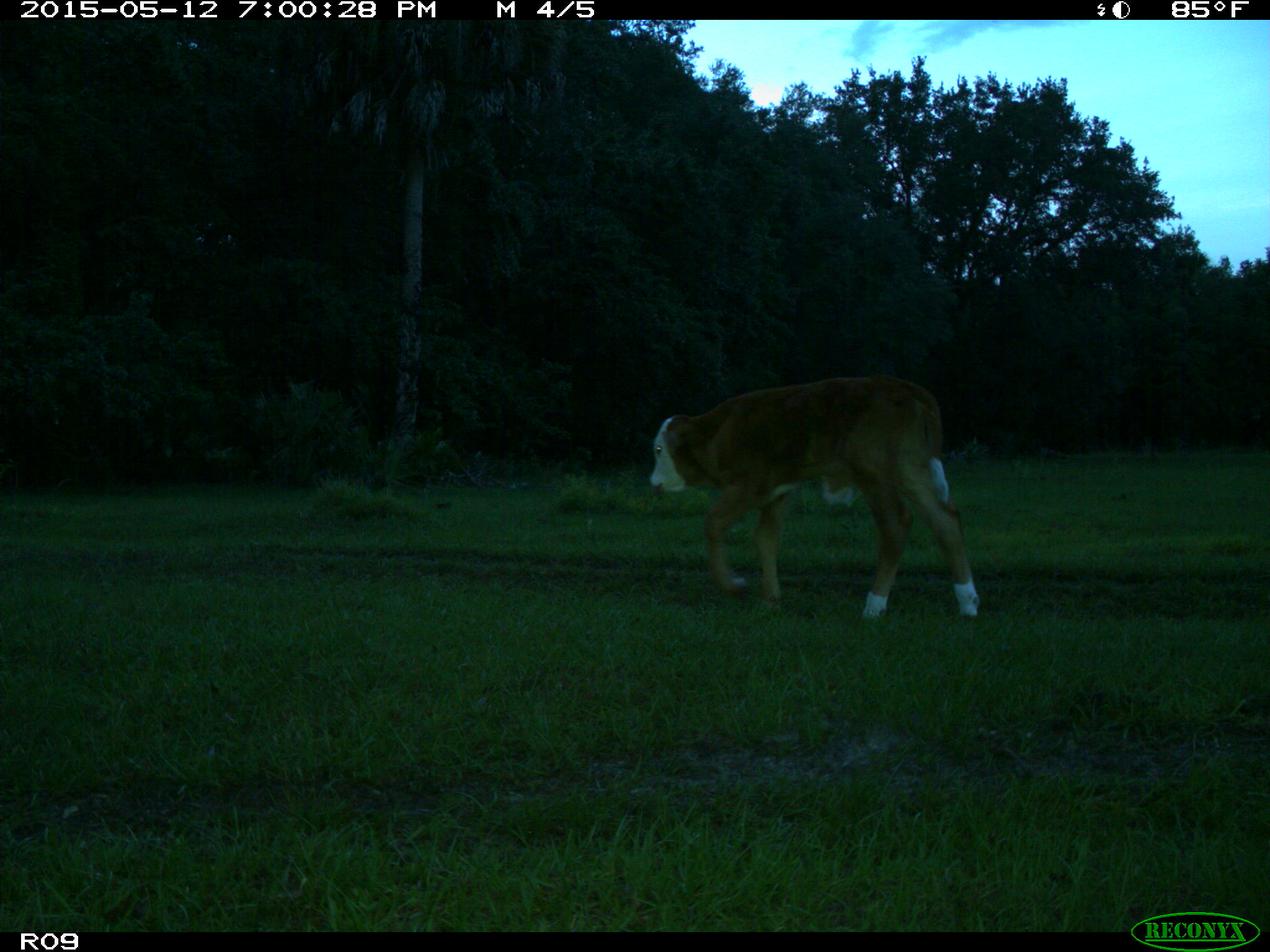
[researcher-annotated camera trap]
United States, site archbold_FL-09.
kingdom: Animalia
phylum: Chordata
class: Mammalia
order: Artiodactyla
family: Bovidae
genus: Bos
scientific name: Bos taurus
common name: domestic cow